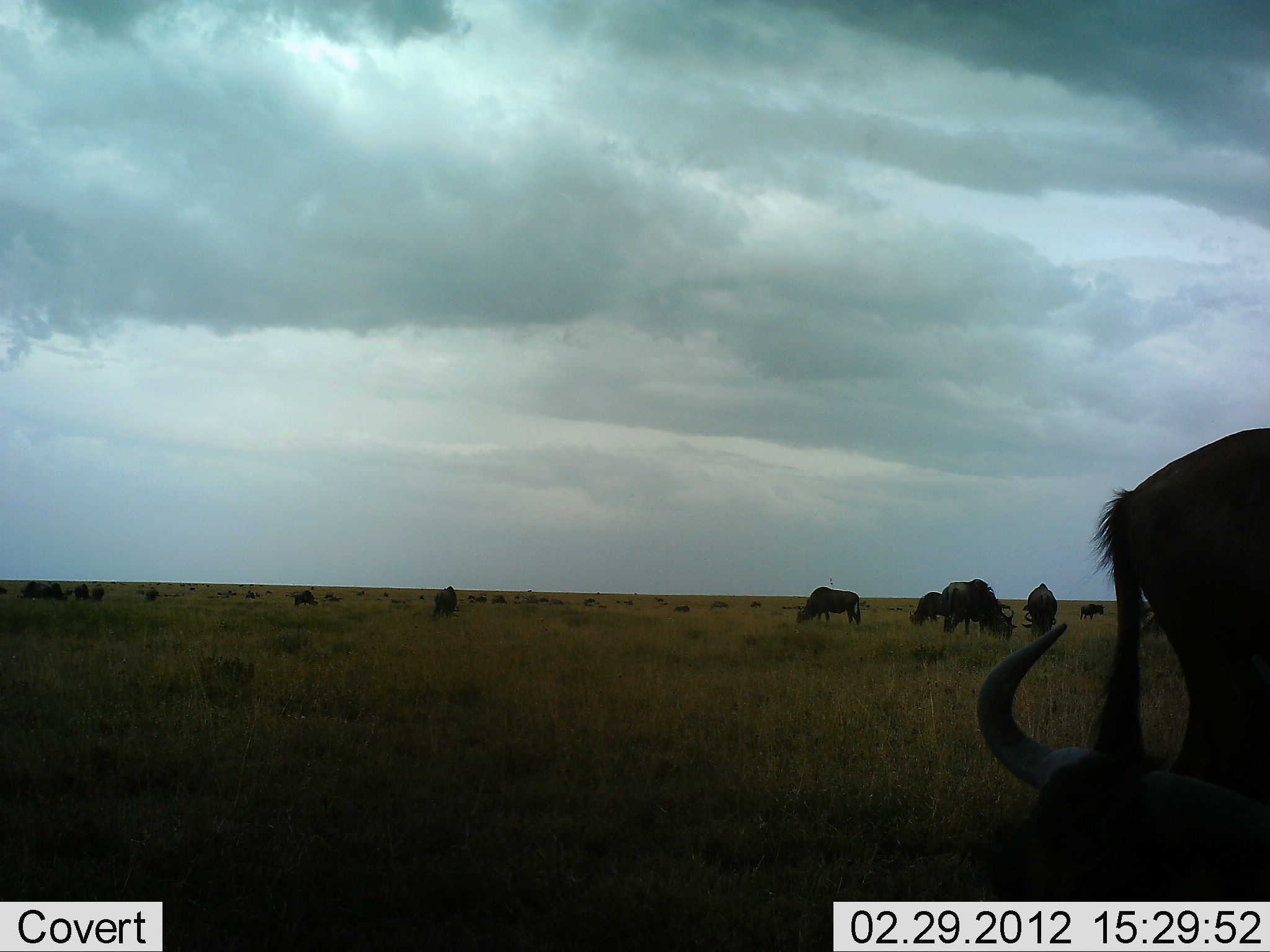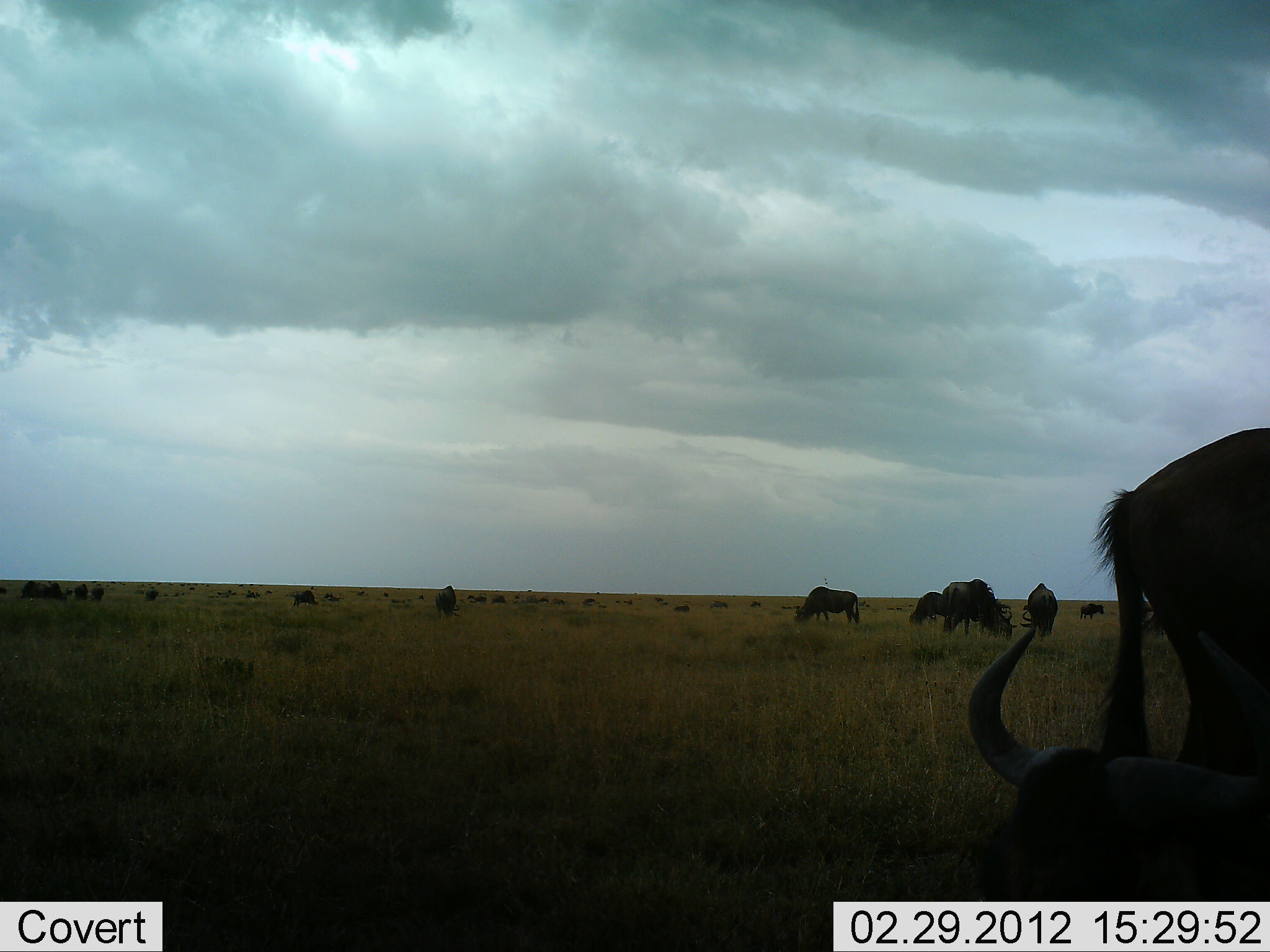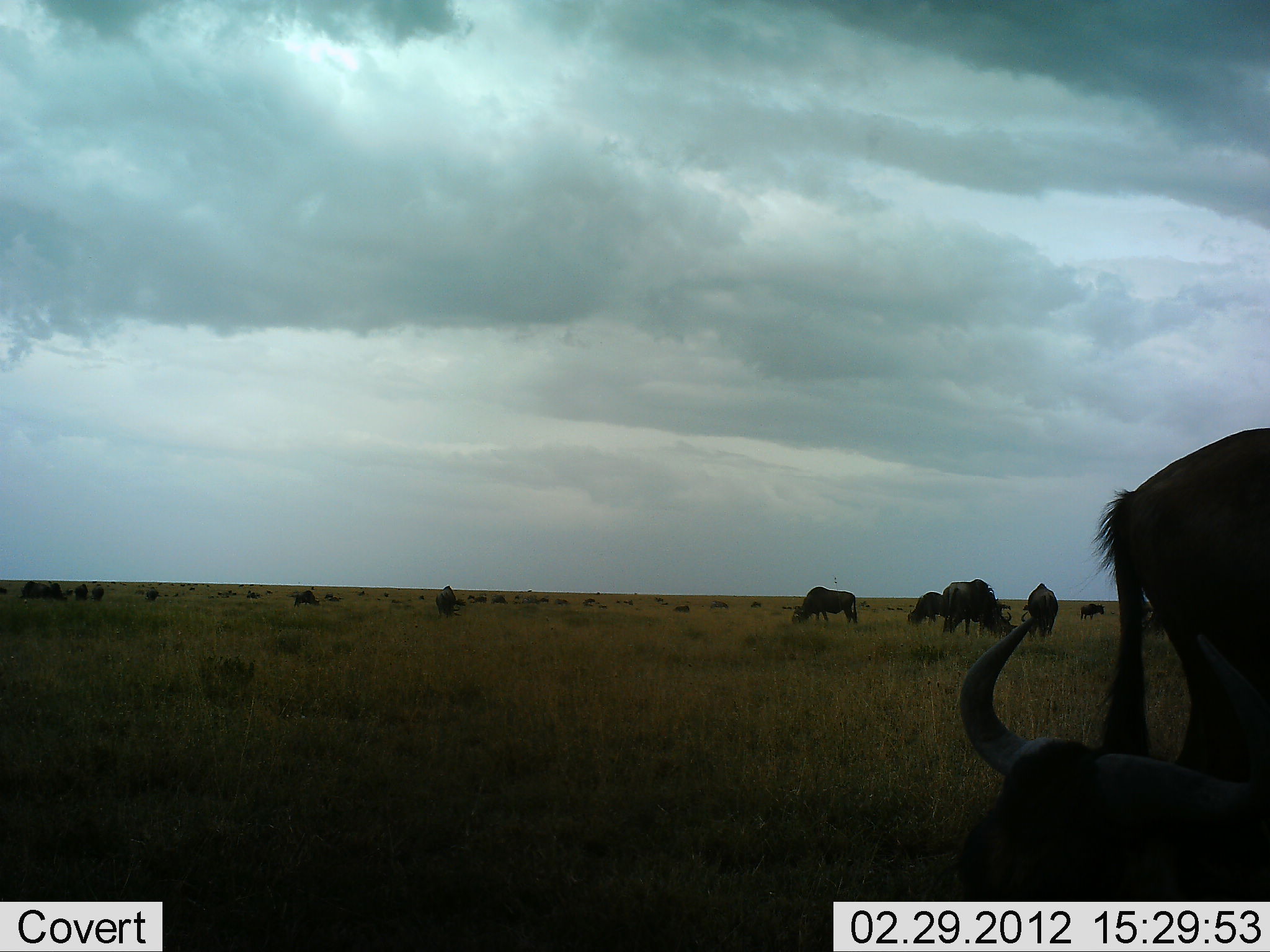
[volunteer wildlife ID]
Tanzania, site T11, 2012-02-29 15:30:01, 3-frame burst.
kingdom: Animalia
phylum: Chordata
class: Mammalia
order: Artiodactyla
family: Bovidae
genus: Connochaetes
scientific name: Connochaetes taurinus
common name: blue wildebeest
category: wildebeest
Wildebeest (blue wildebeest) (Connochaetes taurinus), count 11-50. Behavior (volunteer vote fractions): standing 67%, resting 53%, moving 20%, interacting 0%. Young present (vote fraction): 0%. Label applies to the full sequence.